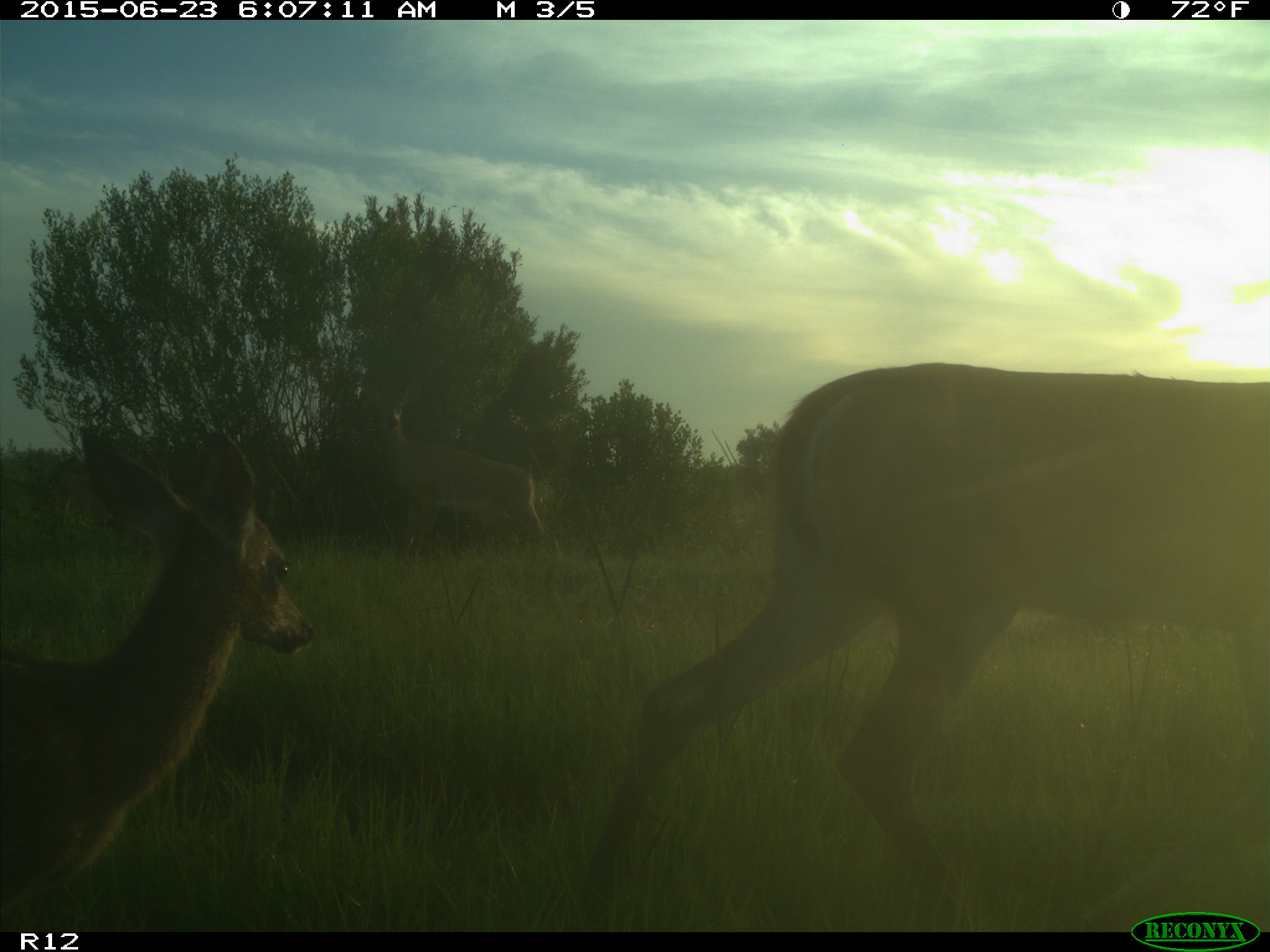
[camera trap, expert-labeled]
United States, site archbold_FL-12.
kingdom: Animalia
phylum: Chordata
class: Mammalia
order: Artiodactyla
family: Cervidae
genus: Odocoileus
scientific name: Odocoileus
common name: deer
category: unidentified deer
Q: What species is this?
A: Unidentified deer (deer) (Odocoileus).